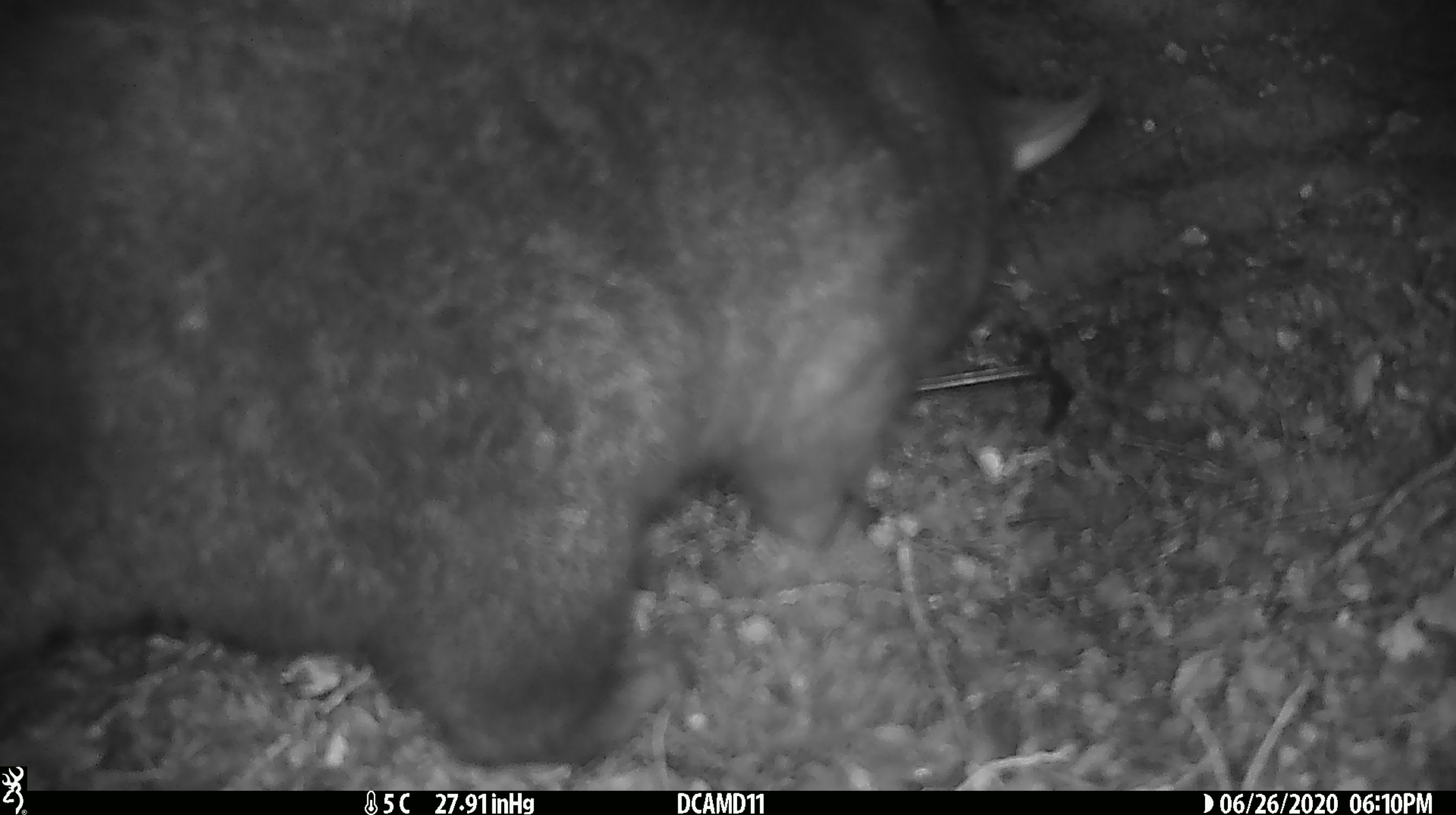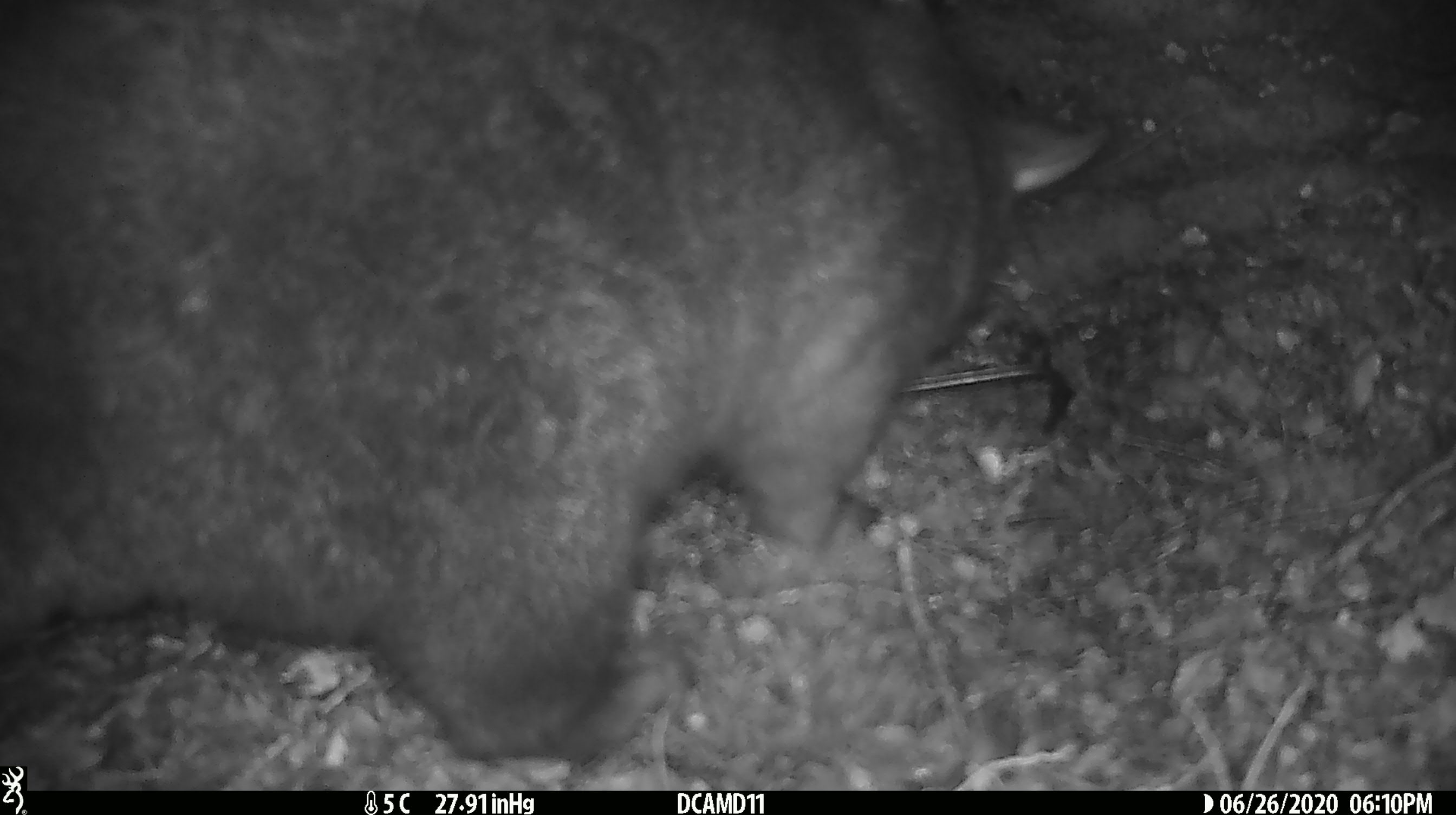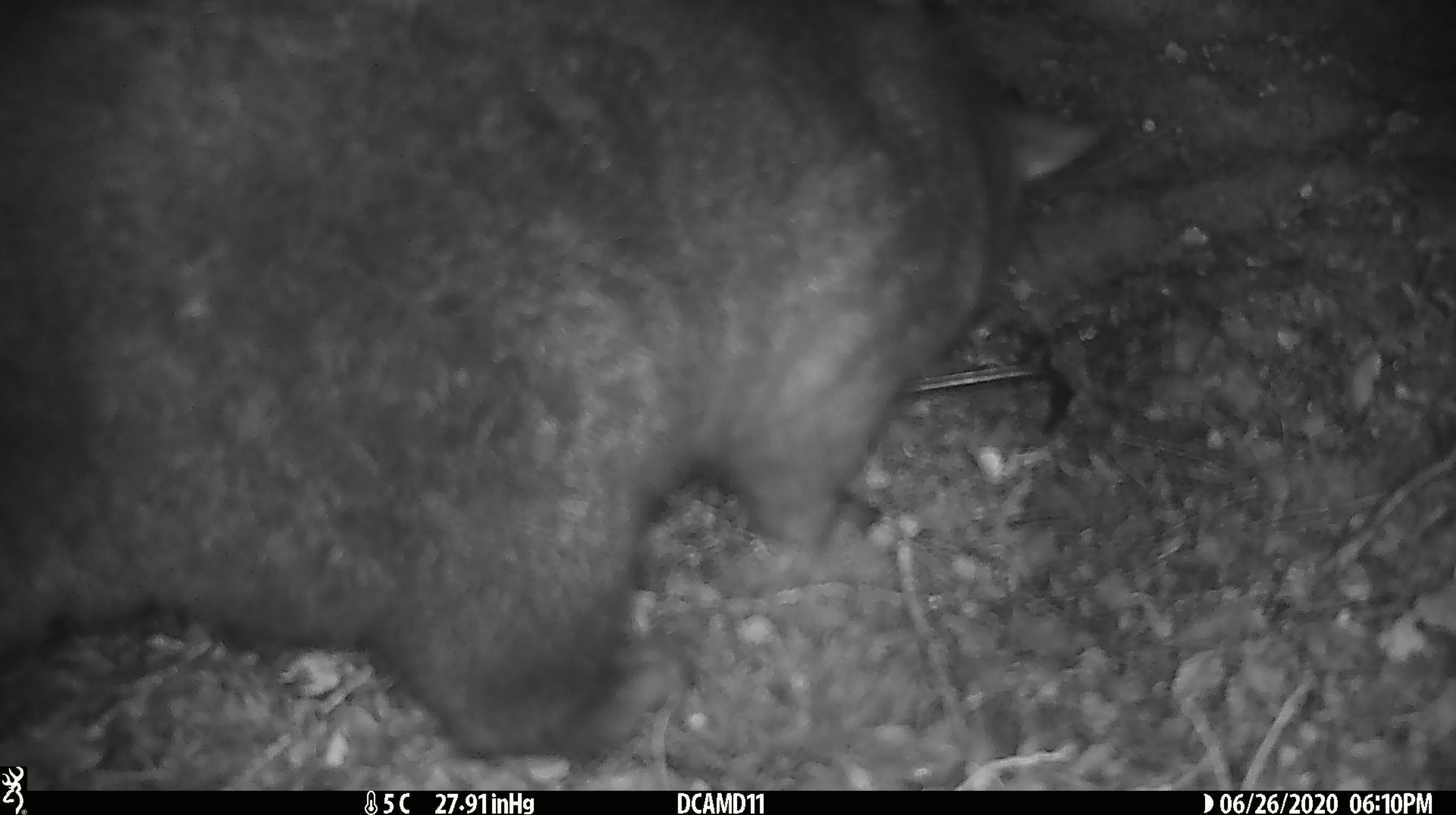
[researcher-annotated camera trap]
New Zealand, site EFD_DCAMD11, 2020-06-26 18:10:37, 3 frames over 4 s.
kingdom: Animalia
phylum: Chordata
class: Mammalia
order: Diprotodontia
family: Phalangeridae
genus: Trichosurus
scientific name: Trichosurus vulpecula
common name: common brushtail possum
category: possum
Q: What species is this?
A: Possum (common brushtail possum) (Trichosurus vulpecula).